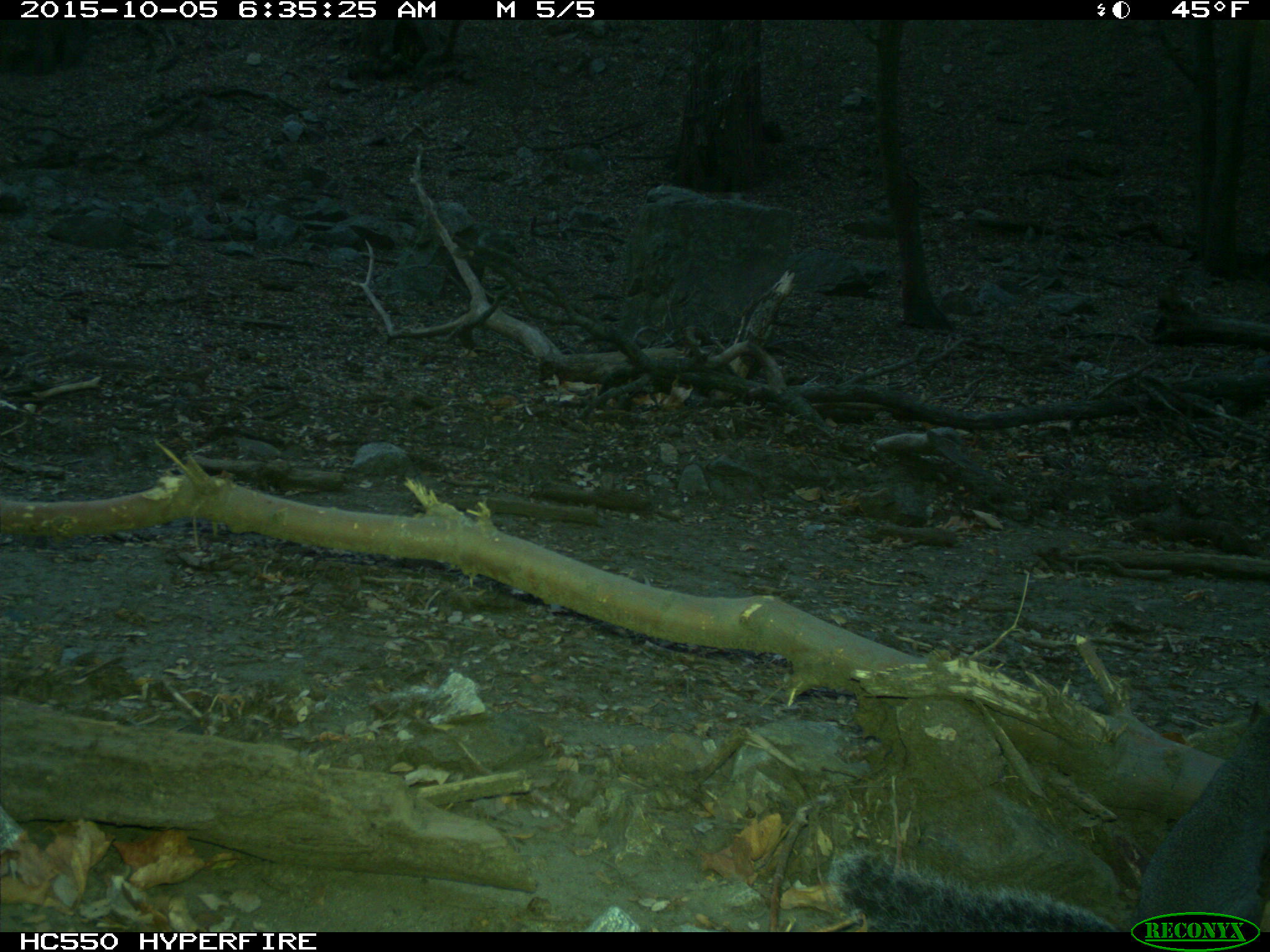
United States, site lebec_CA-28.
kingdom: Animalia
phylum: Chordata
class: Mammalia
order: Rodentia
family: Sciuridae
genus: Sciurus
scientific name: Sciurus carolinensis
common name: eastern gray squirrel